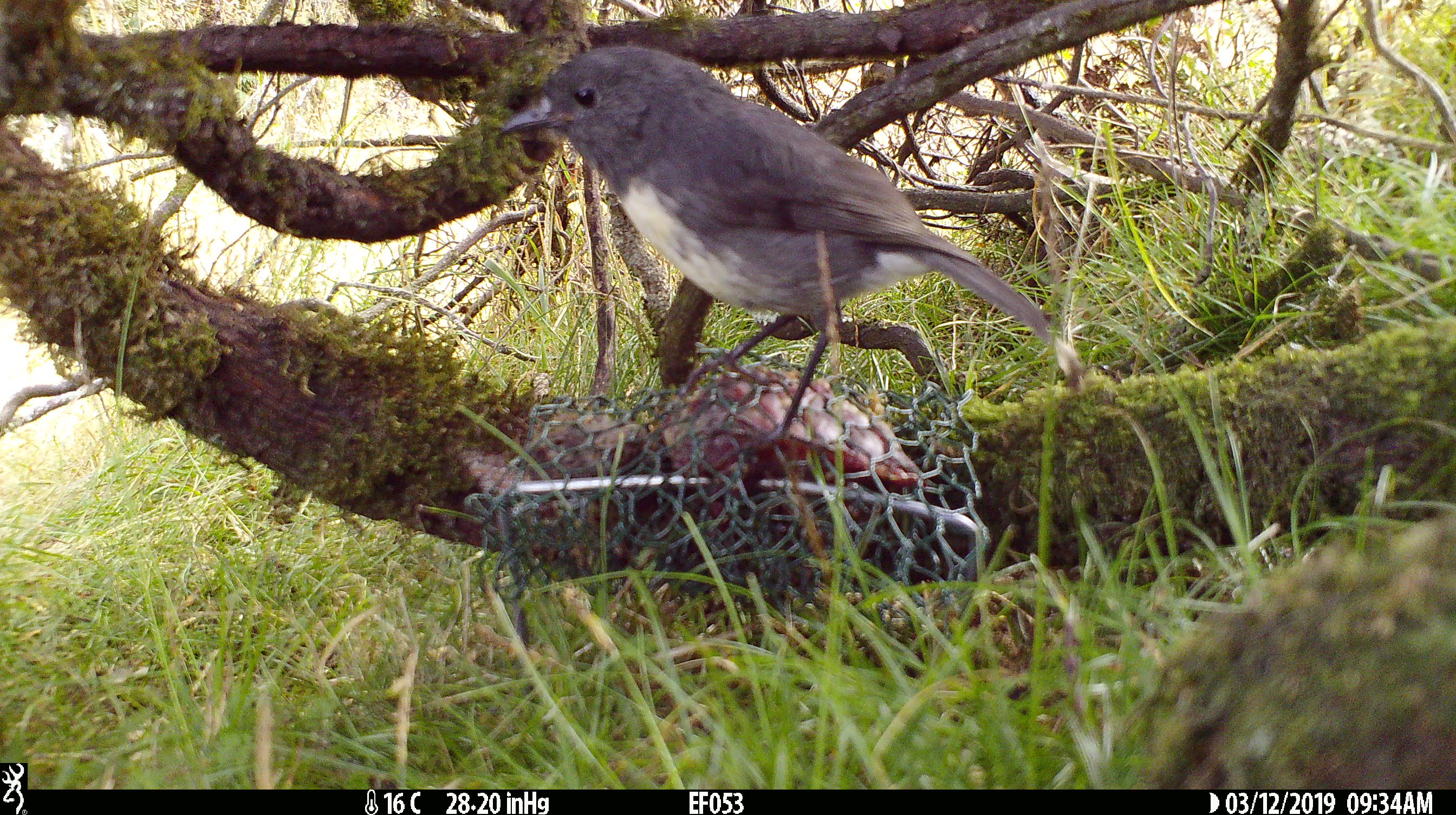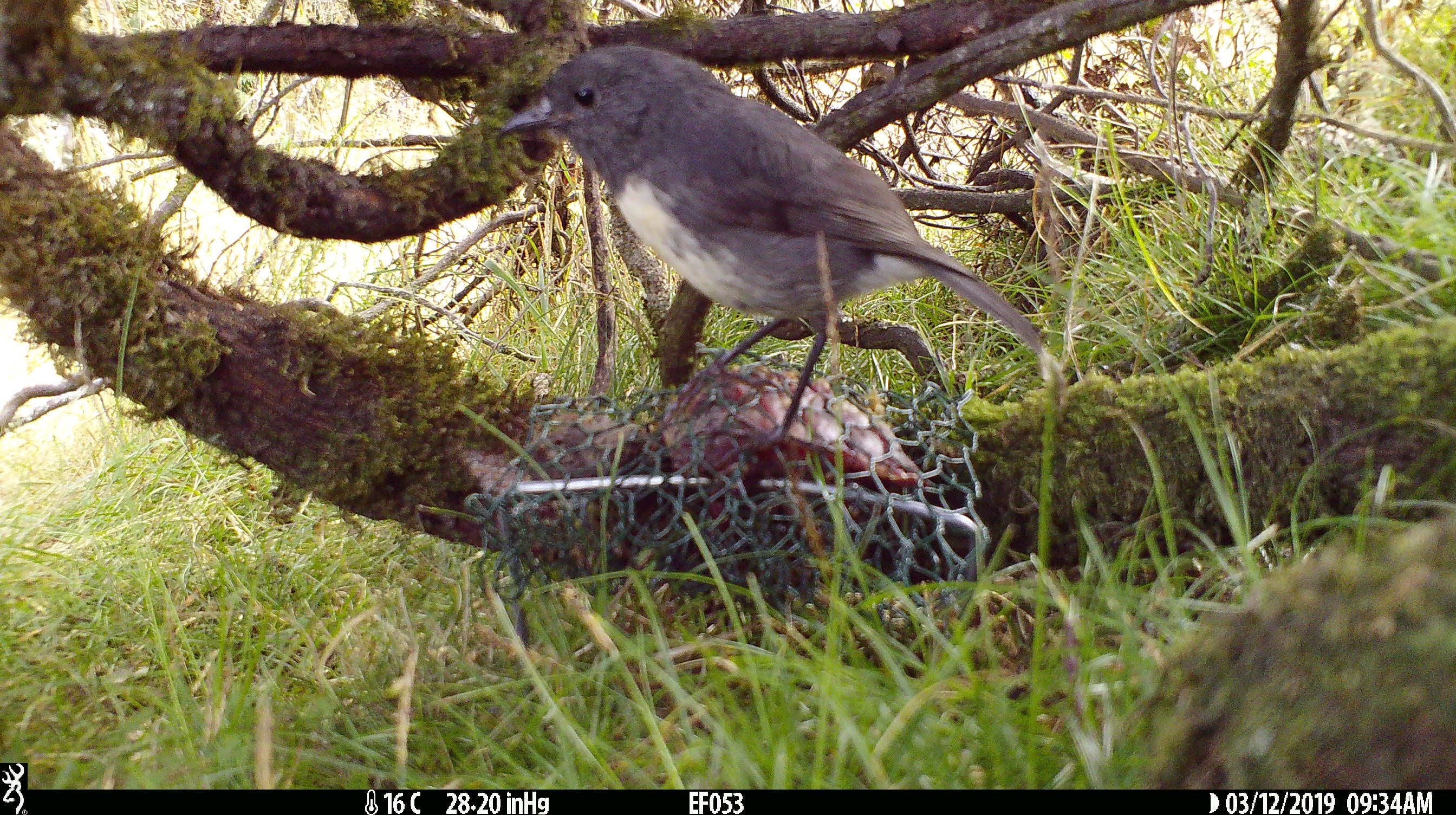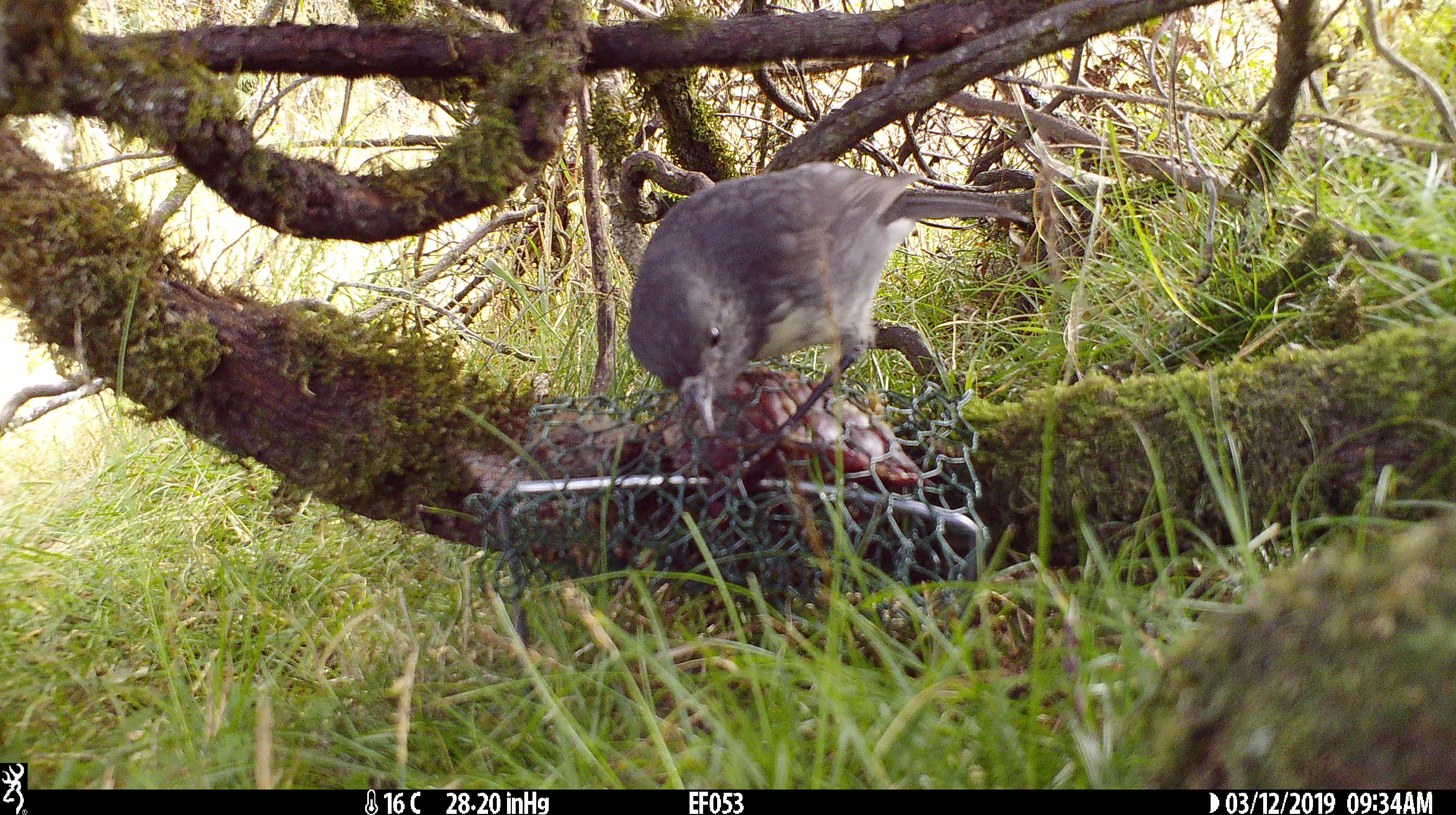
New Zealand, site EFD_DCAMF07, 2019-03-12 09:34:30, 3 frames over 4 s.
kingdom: Animalia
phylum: Chordata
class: Aves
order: Passeriformes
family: Petroicidae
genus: Petroica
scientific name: Petroica australis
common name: new zealand robin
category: robin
Robin (new zealand robin) (Petroica australis).